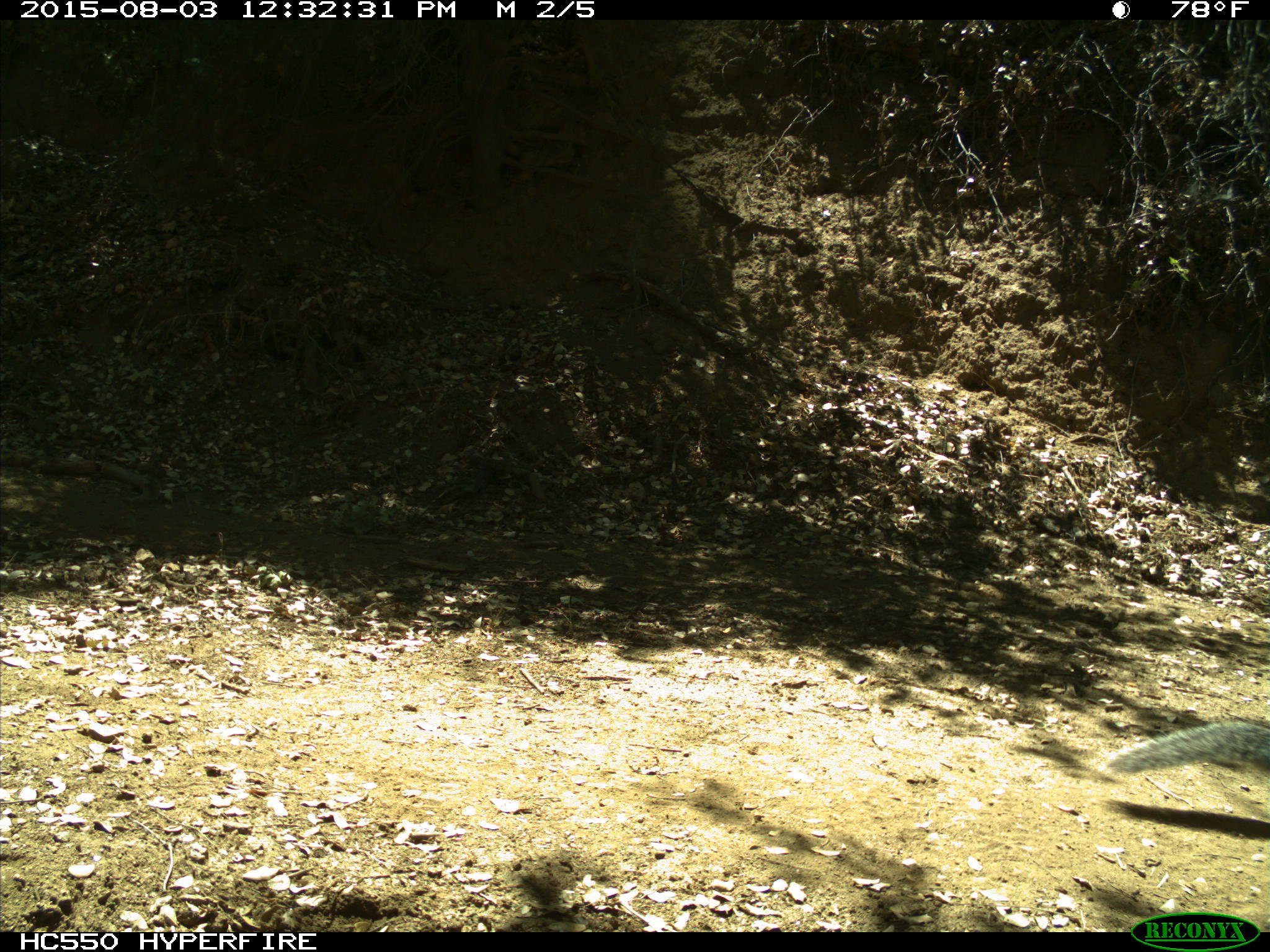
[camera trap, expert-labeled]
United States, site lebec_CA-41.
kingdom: Animalia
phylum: Chordata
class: Mammalia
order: Rodentia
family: Sciuridae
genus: Sciurus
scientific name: Sciurus carolinensis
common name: eastern gray squirrel